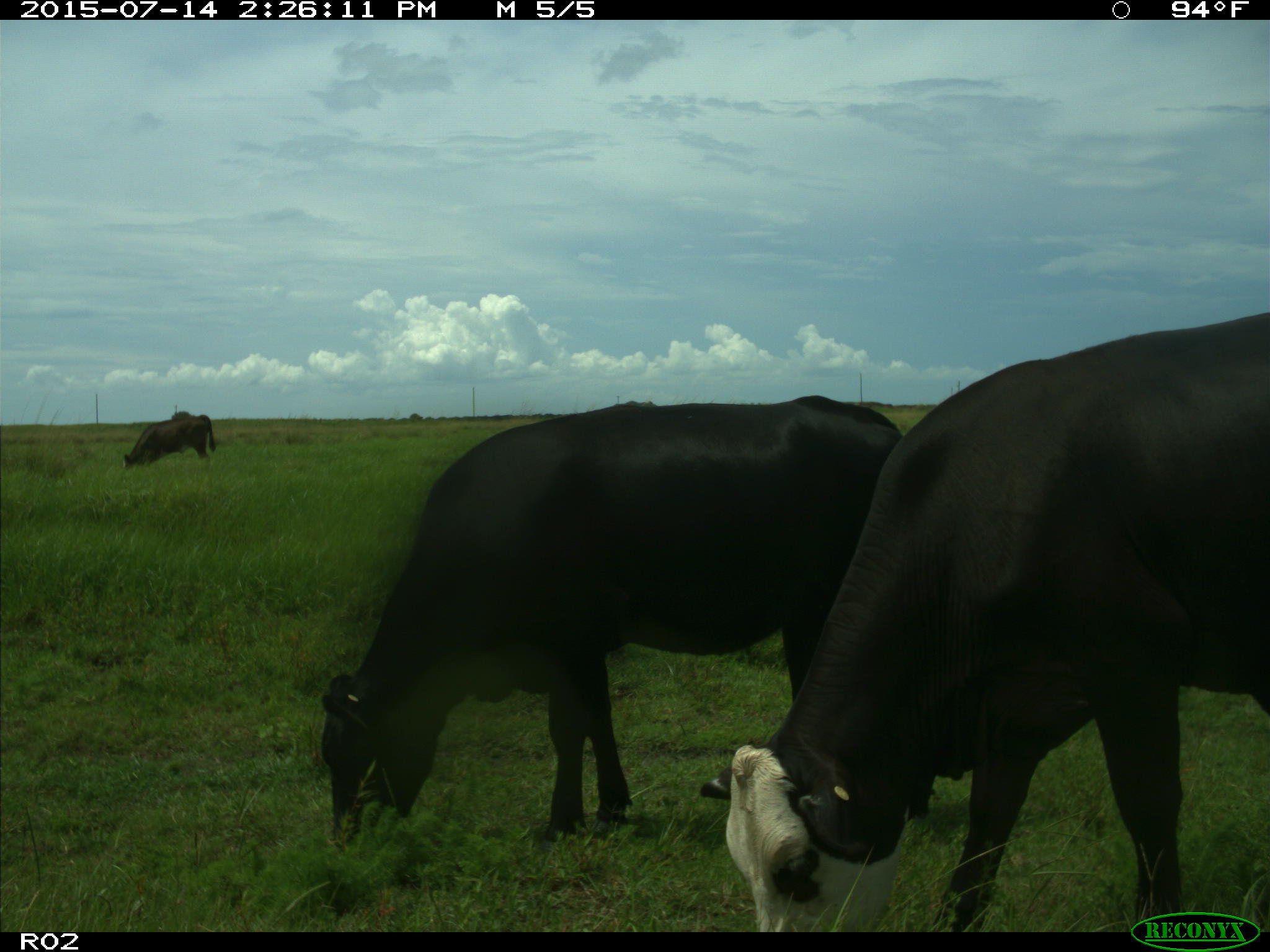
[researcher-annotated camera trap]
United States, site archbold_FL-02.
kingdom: Animalia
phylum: Chordata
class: Mammalia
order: Artiodactyla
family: Bovidae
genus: Bos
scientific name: Bos taurus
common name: domestic cow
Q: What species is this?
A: Bos taurus (domestic cow).